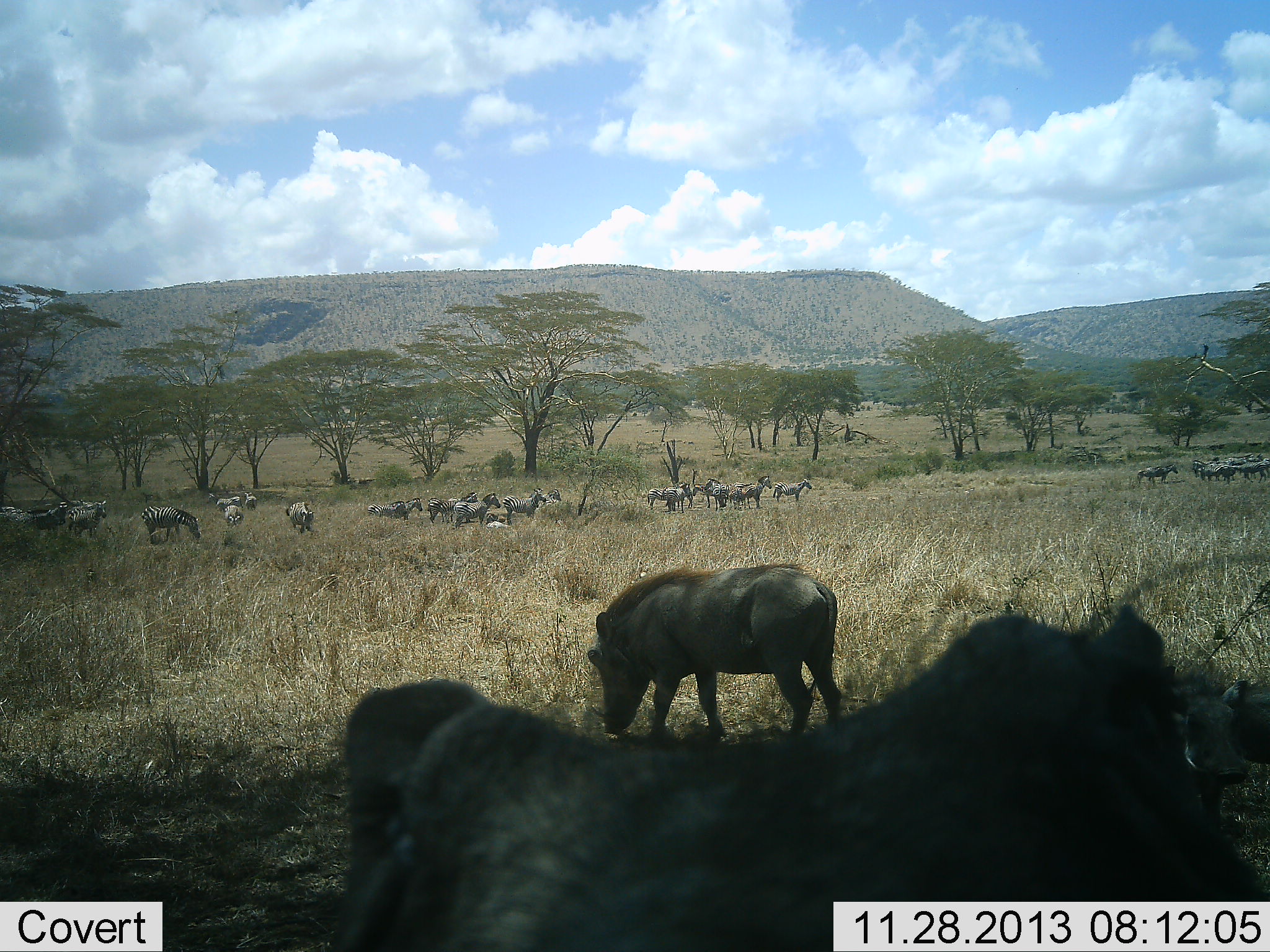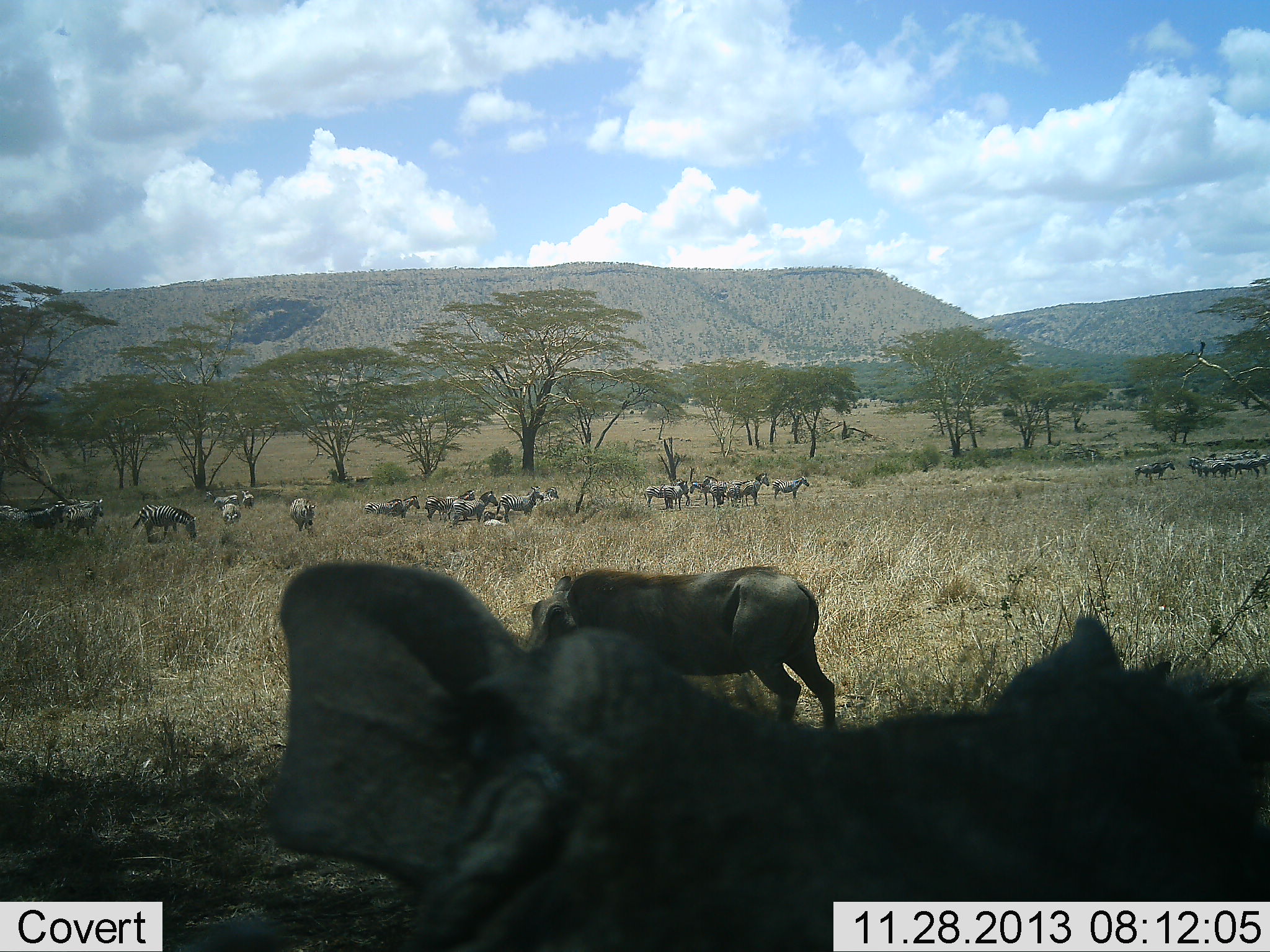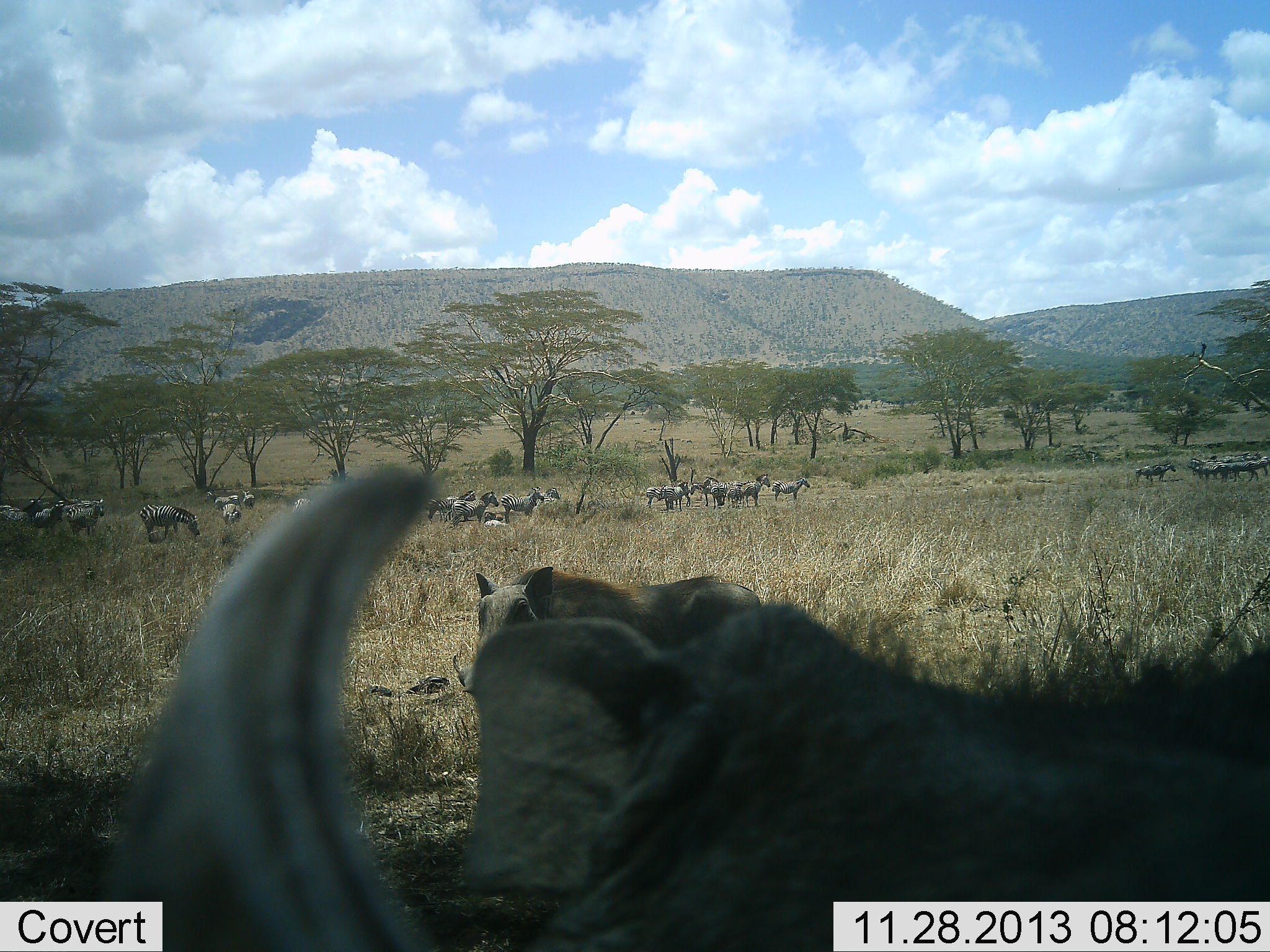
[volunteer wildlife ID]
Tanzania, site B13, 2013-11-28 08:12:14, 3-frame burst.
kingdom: Animalia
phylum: Chordata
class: Mammalia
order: Artiodactyla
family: Suidae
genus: Phacochoerus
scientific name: Phacochoerus africanus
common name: warthog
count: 2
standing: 62%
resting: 15%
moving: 15%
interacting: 0%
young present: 31%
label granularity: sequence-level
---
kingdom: Animalia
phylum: Chordata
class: Mammalia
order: Perissodactyla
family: Equidae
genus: Equus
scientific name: Equus quagga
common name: plains zebra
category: zebra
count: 11-50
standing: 75%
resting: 17%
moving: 33%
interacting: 8%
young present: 0%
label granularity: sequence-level